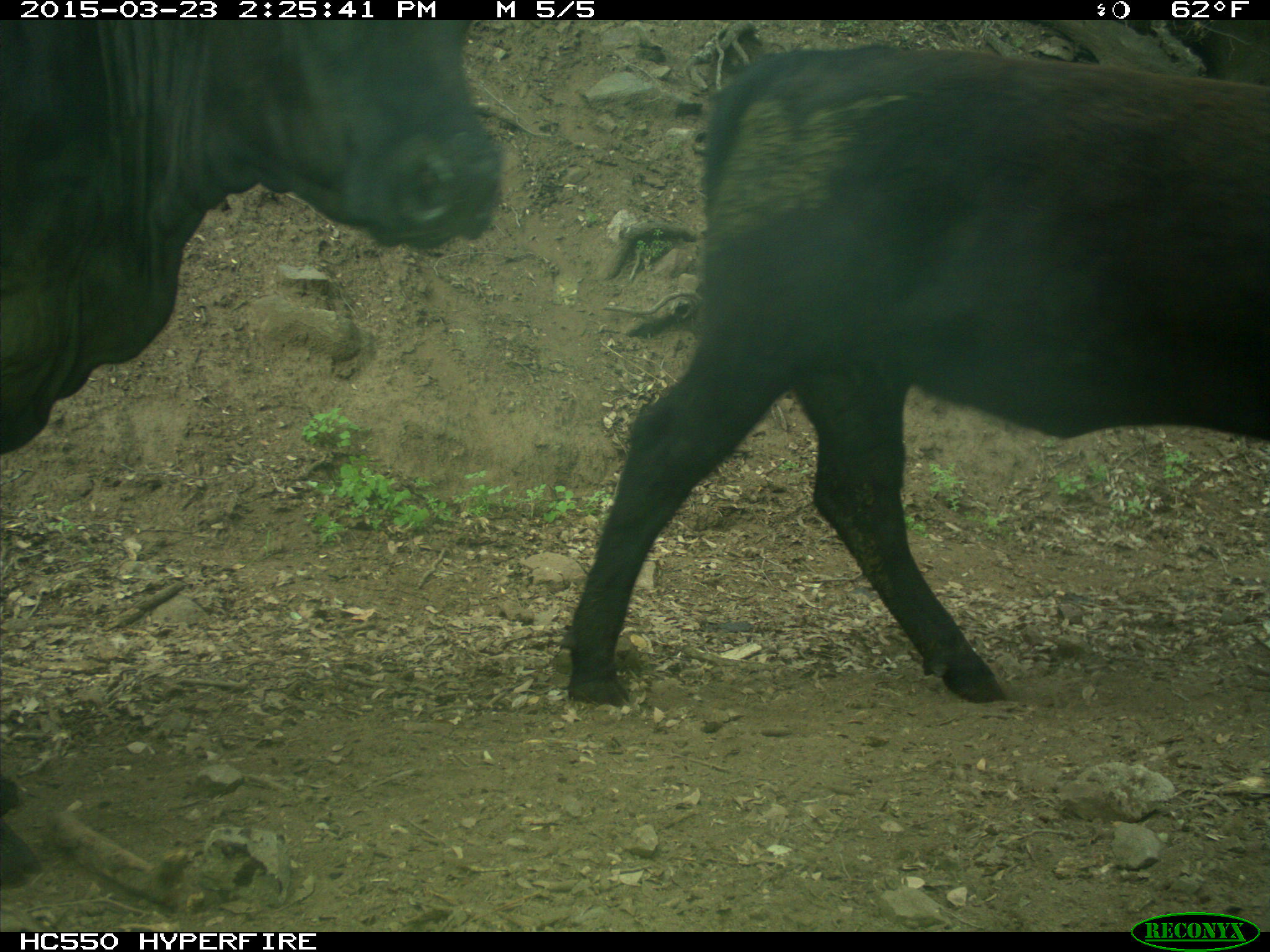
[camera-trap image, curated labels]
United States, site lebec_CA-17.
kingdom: Animalia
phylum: Chordata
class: Mammalia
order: Artiodactyla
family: Bovidae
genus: Bos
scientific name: Bos taurus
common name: domestic cow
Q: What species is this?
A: Bos taurus (domestic cow).